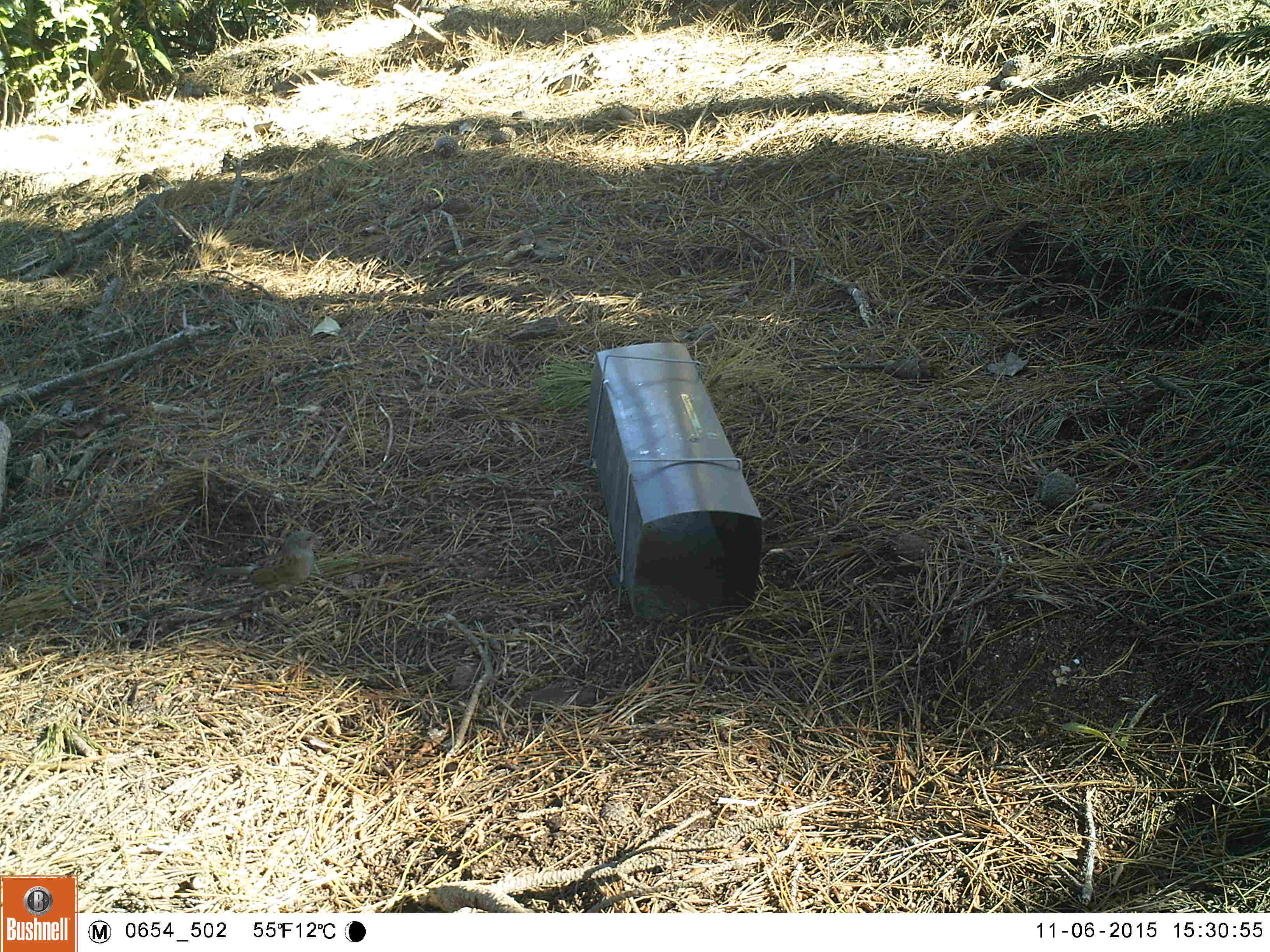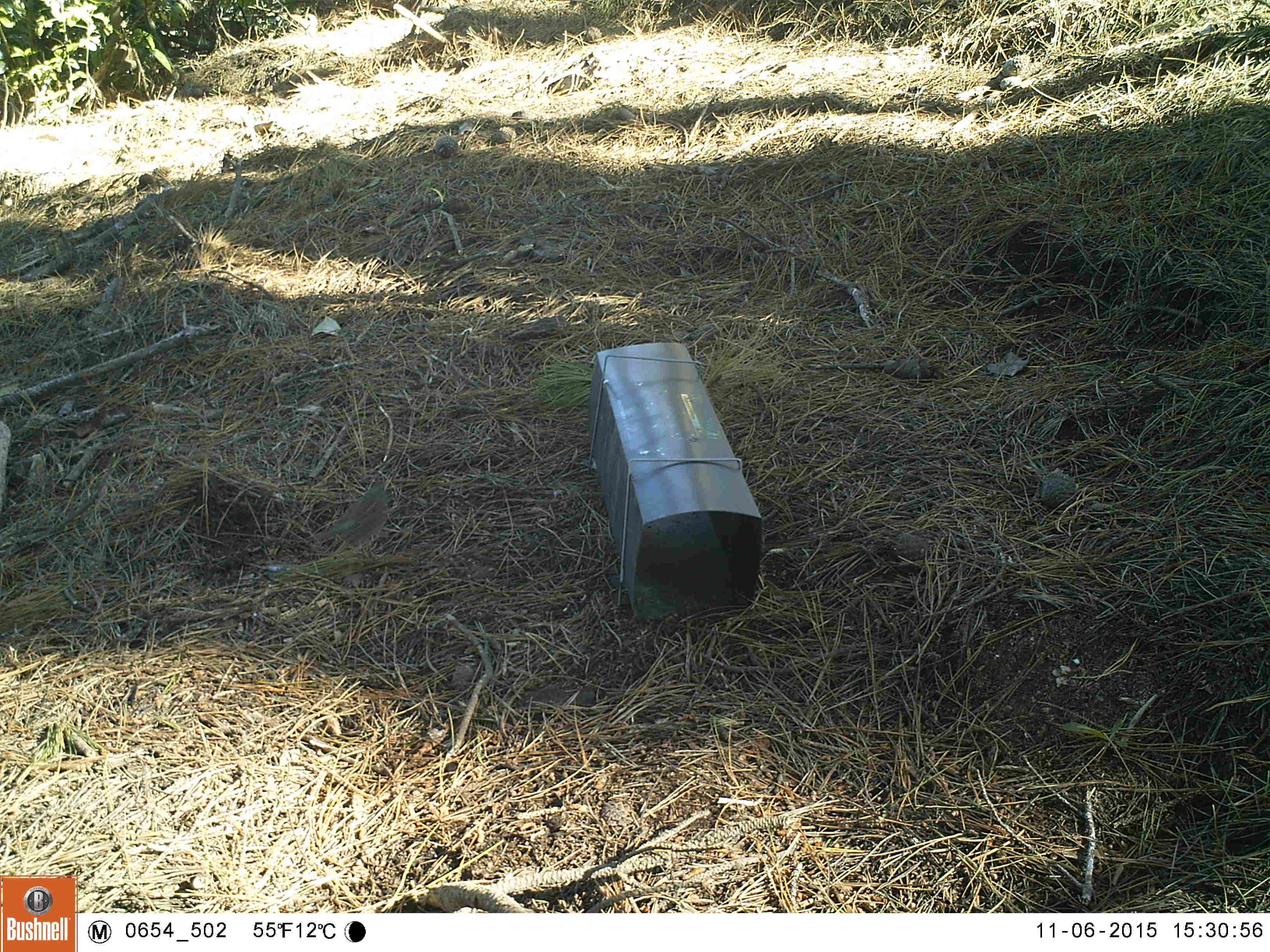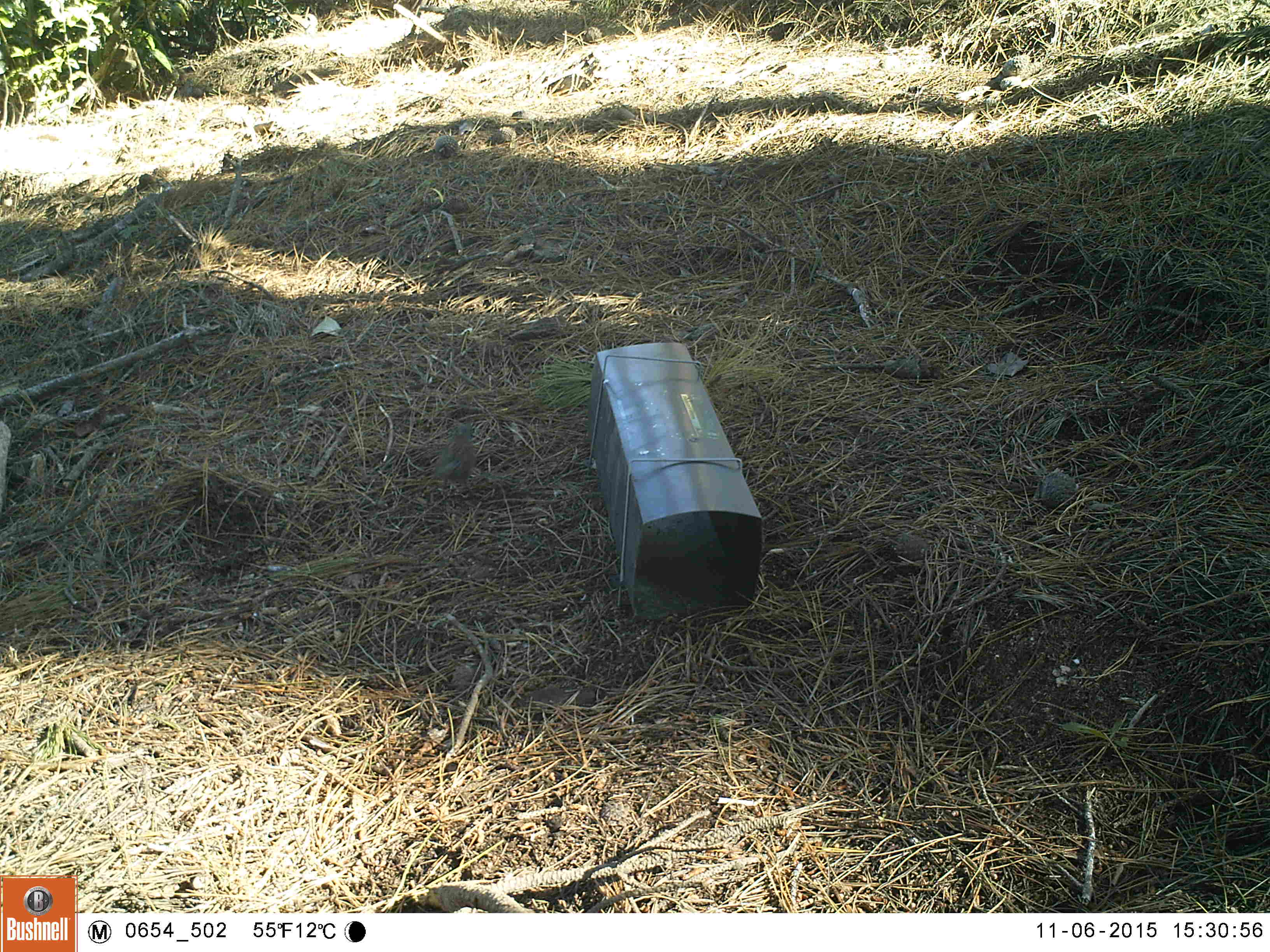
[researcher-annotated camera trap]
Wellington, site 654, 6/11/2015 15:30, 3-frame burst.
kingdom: Animalia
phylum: Chordata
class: Aves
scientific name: Aves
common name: bird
Bird (Aves).